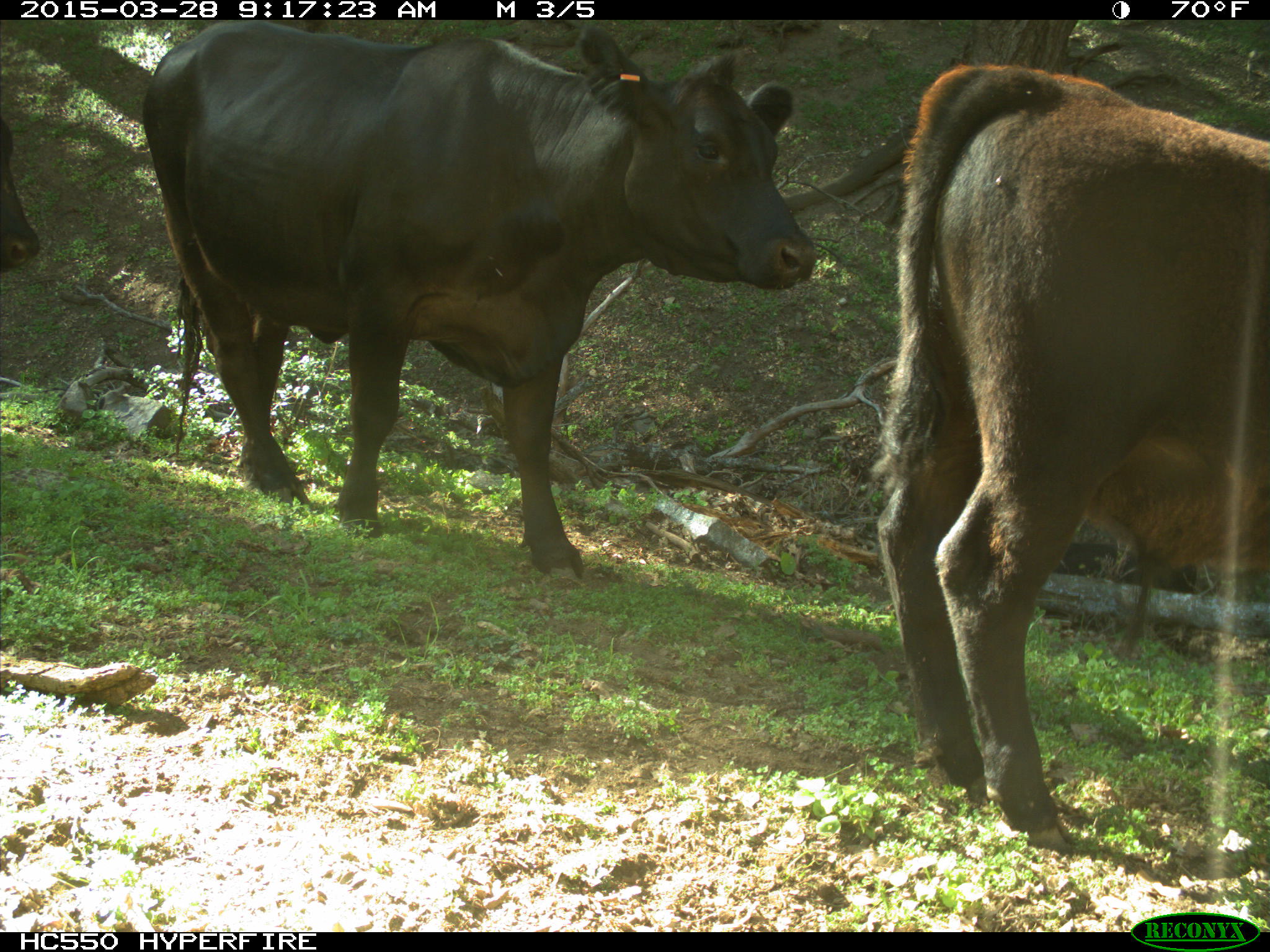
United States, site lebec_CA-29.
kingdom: Animalia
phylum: Chordata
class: Mammalia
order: Artiodactyla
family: Bovidae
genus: Bos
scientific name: Bos taurus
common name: domestic cow